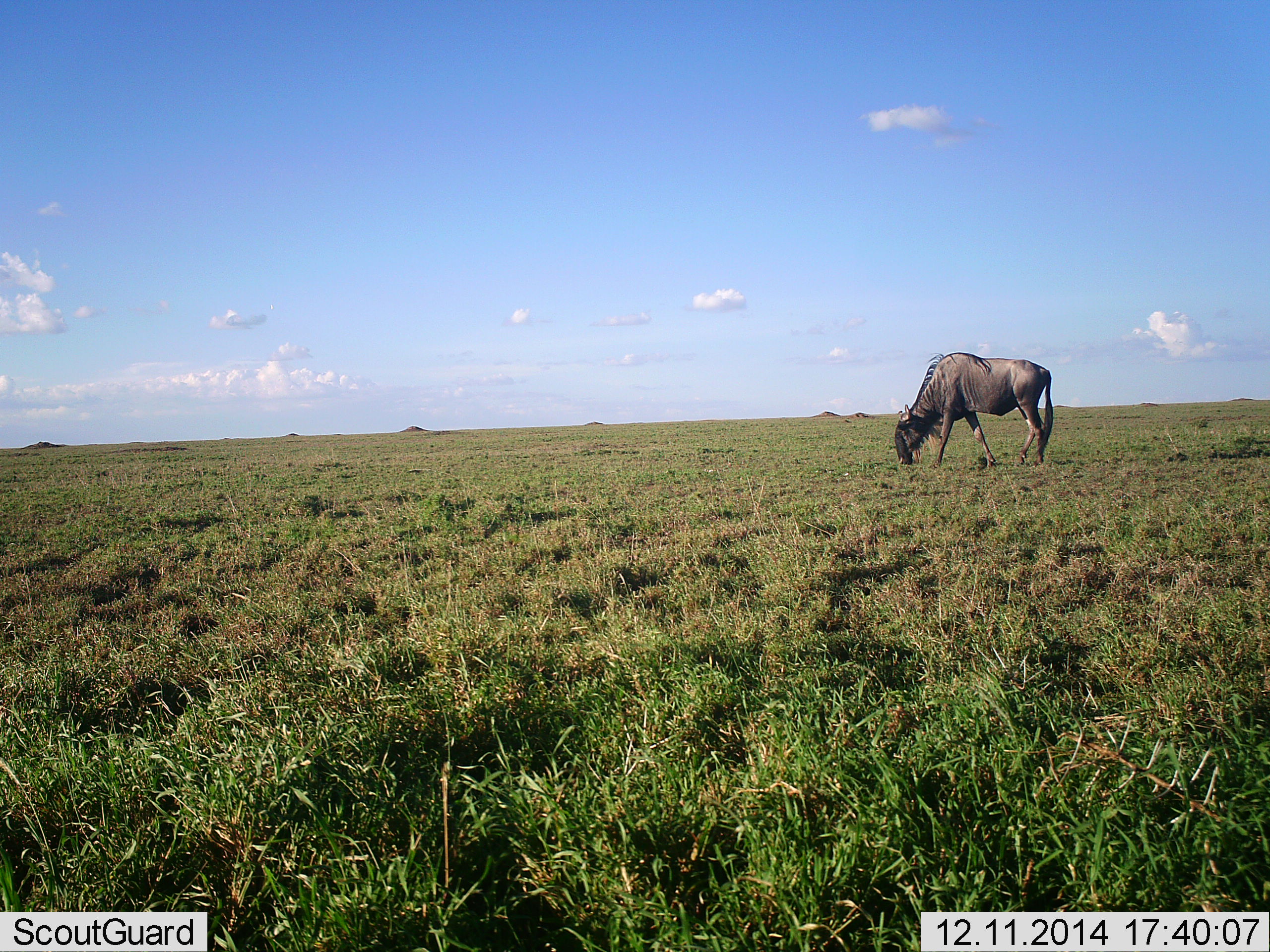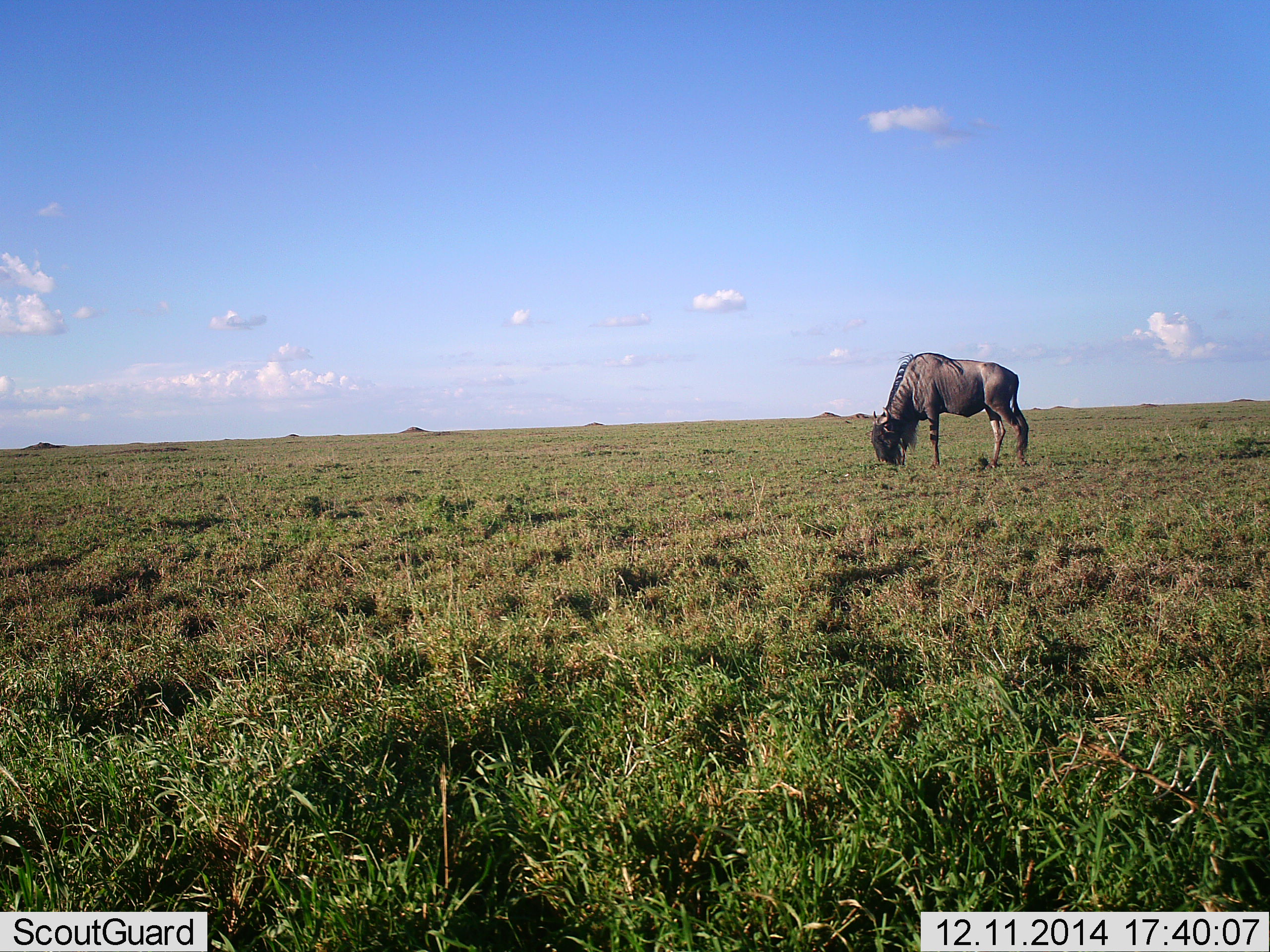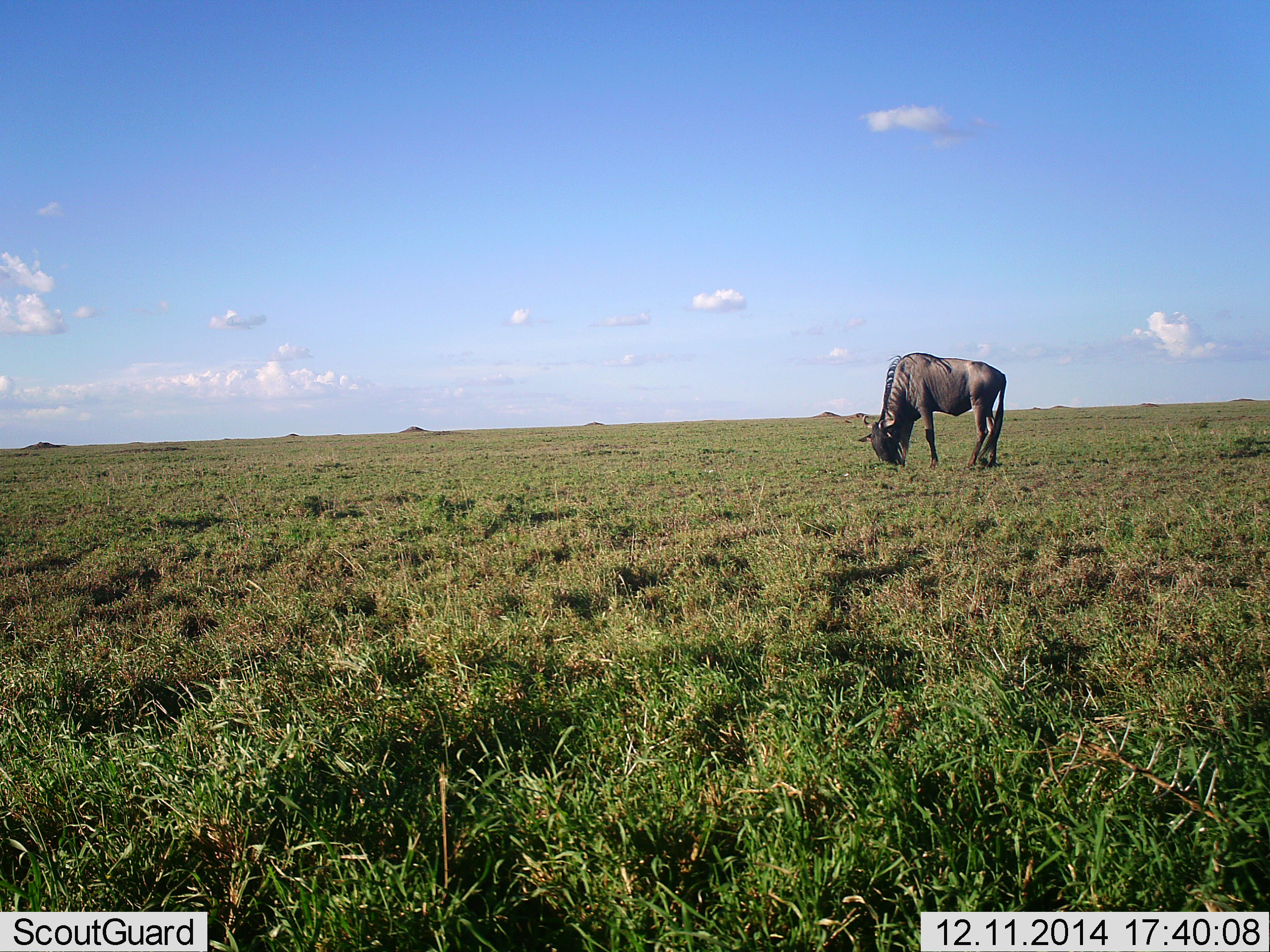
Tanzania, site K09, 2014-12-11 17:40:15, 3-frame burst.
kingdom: Animalia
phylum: Chordata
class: Mammalia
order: Artiodactyla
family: Bovidae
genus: Connochaetes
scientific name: Connochaetes taurinus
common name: blue wildebeest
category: wildebeest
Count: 1.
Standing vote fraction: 10%.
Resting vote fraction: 0%.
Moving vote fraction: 10%.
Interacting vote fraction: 0%.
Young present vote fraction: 0%.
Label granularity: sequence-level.